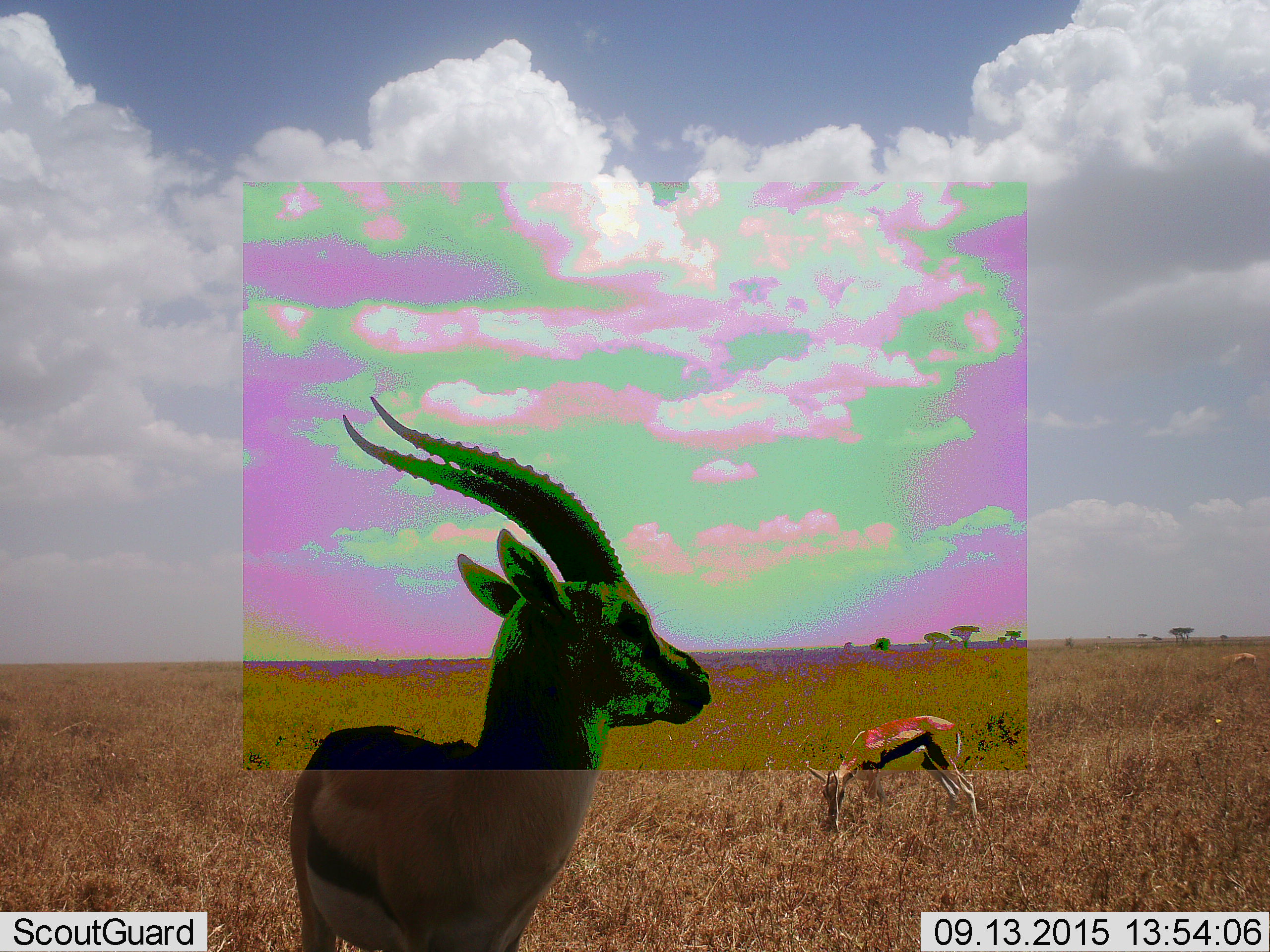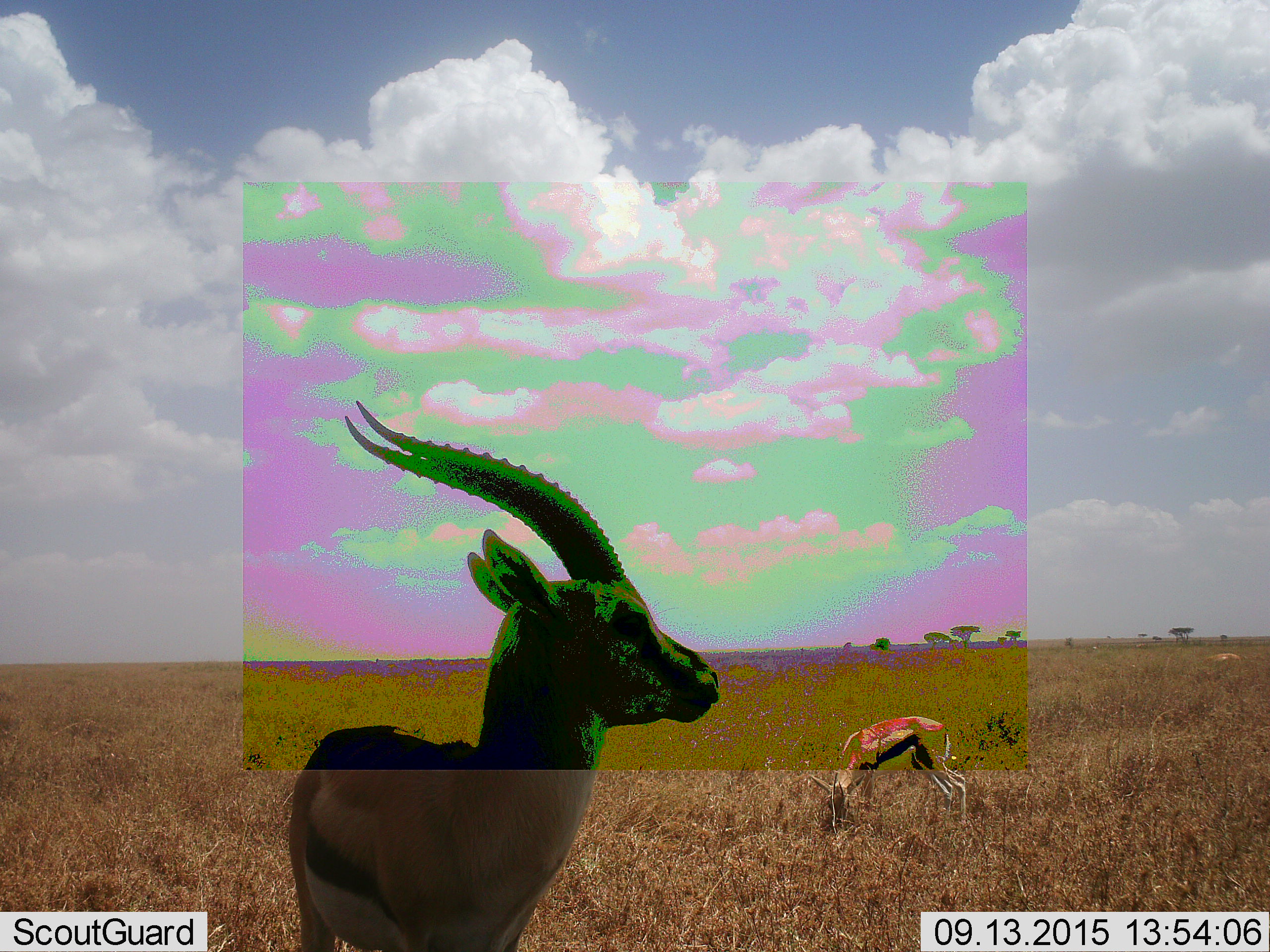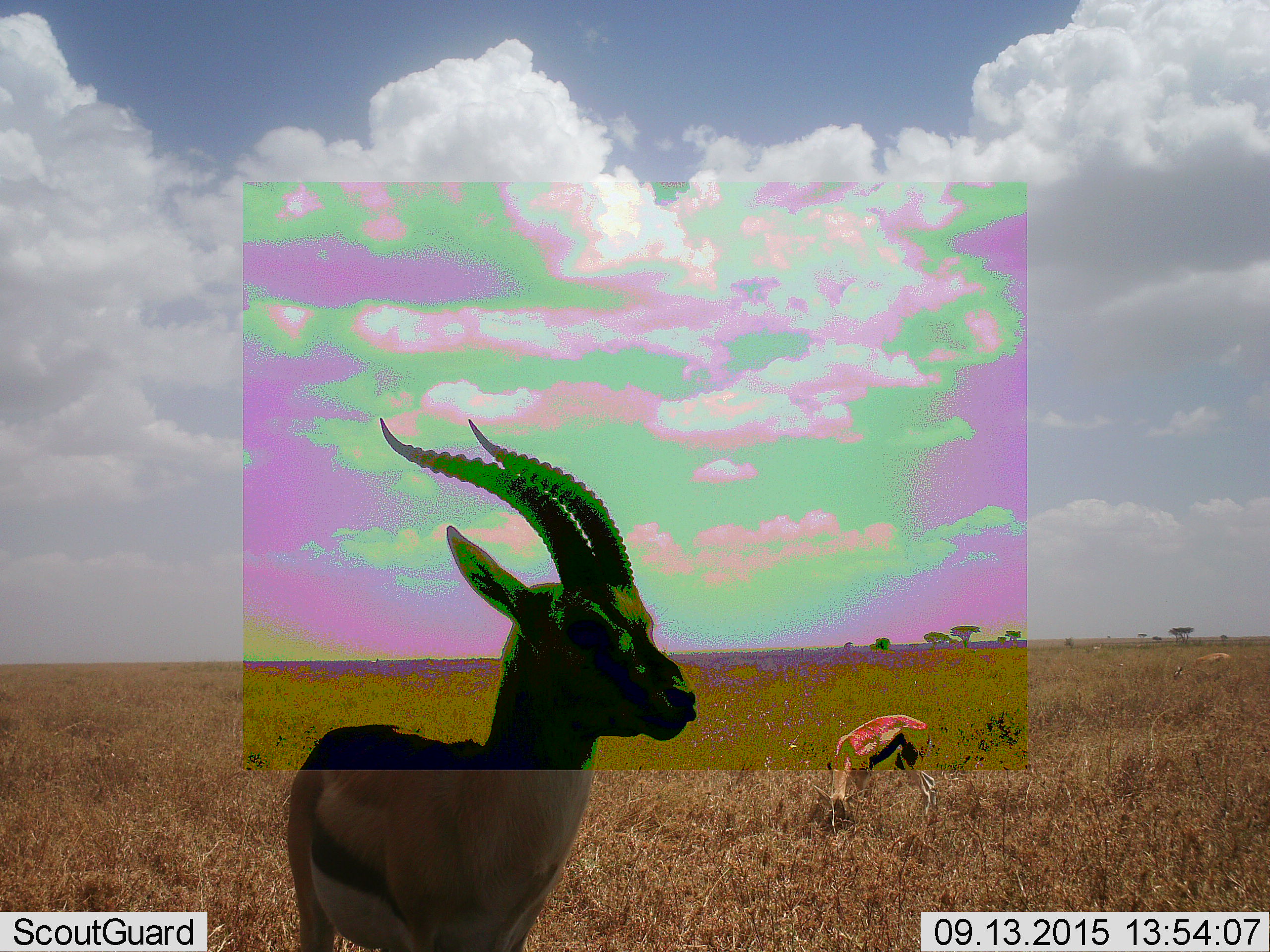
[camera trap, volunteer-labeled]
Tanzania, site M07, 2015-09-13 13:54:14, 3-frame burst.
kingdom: Animalia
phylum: Chordata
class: Mammalia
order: Artiodactyla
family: Bovidae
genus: Eudorcas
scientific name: Eudorcas thomsonii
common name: thomson's gazelle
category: gazellethomsons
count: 3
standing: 100%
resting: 0%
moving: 0%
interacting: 0%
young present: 0%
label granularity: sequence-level